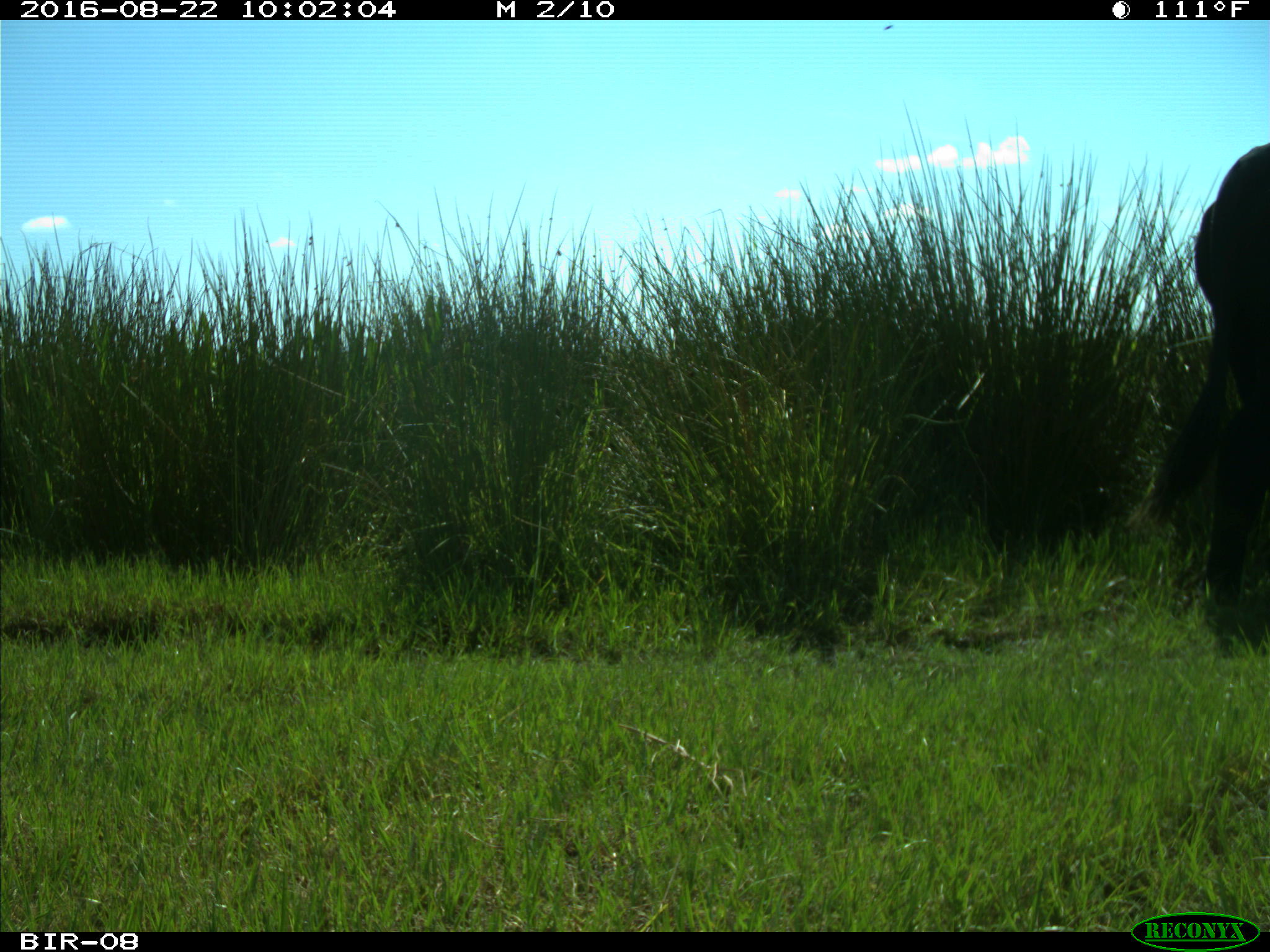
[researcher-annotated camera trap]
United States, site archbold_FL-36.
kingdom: Animalia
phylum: Chordata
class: Mammalia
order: Artiodactyla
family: Bovidae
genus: Bos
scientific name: Bos taurus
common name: domestic cow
Bos taurus (domestic cow).